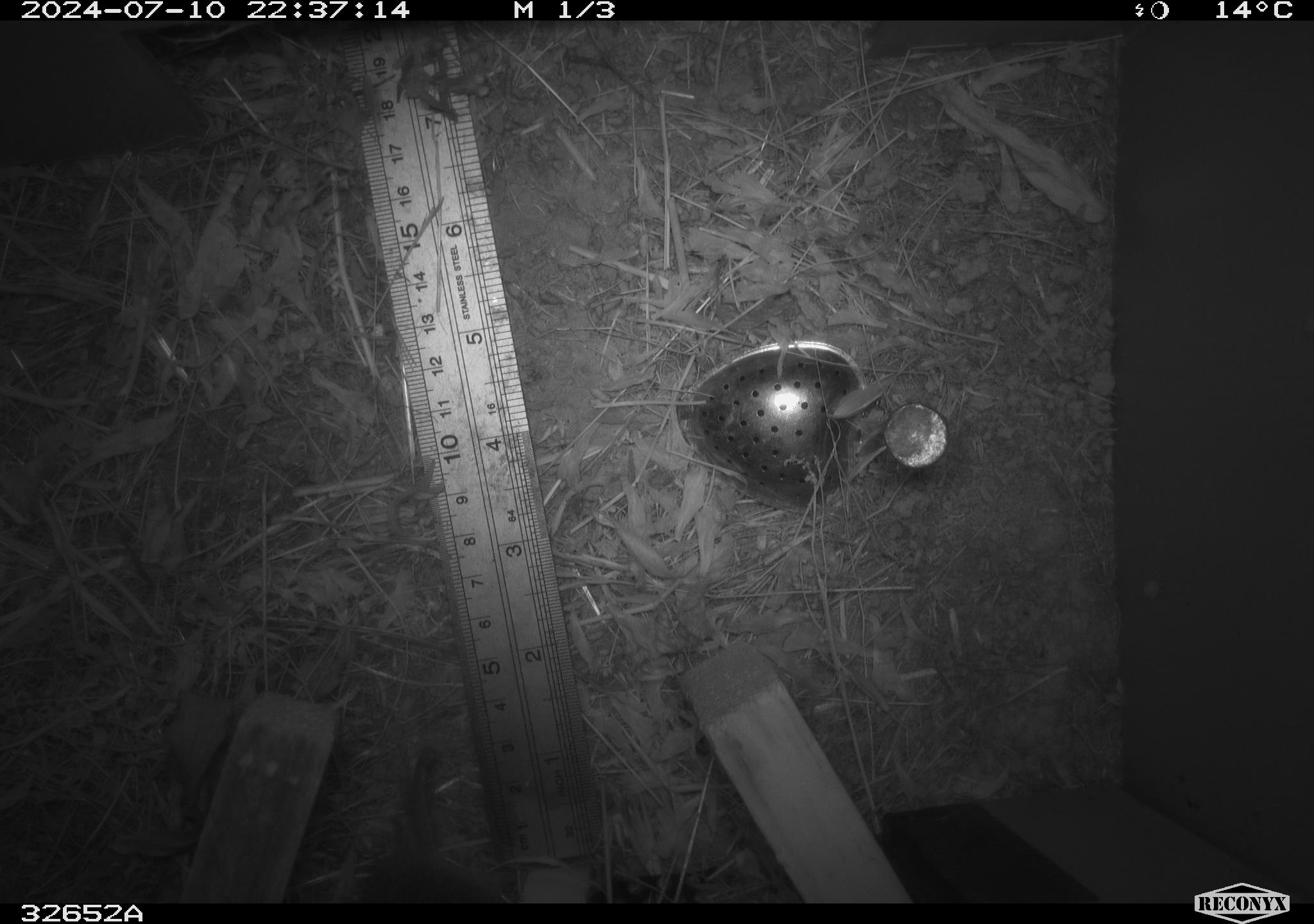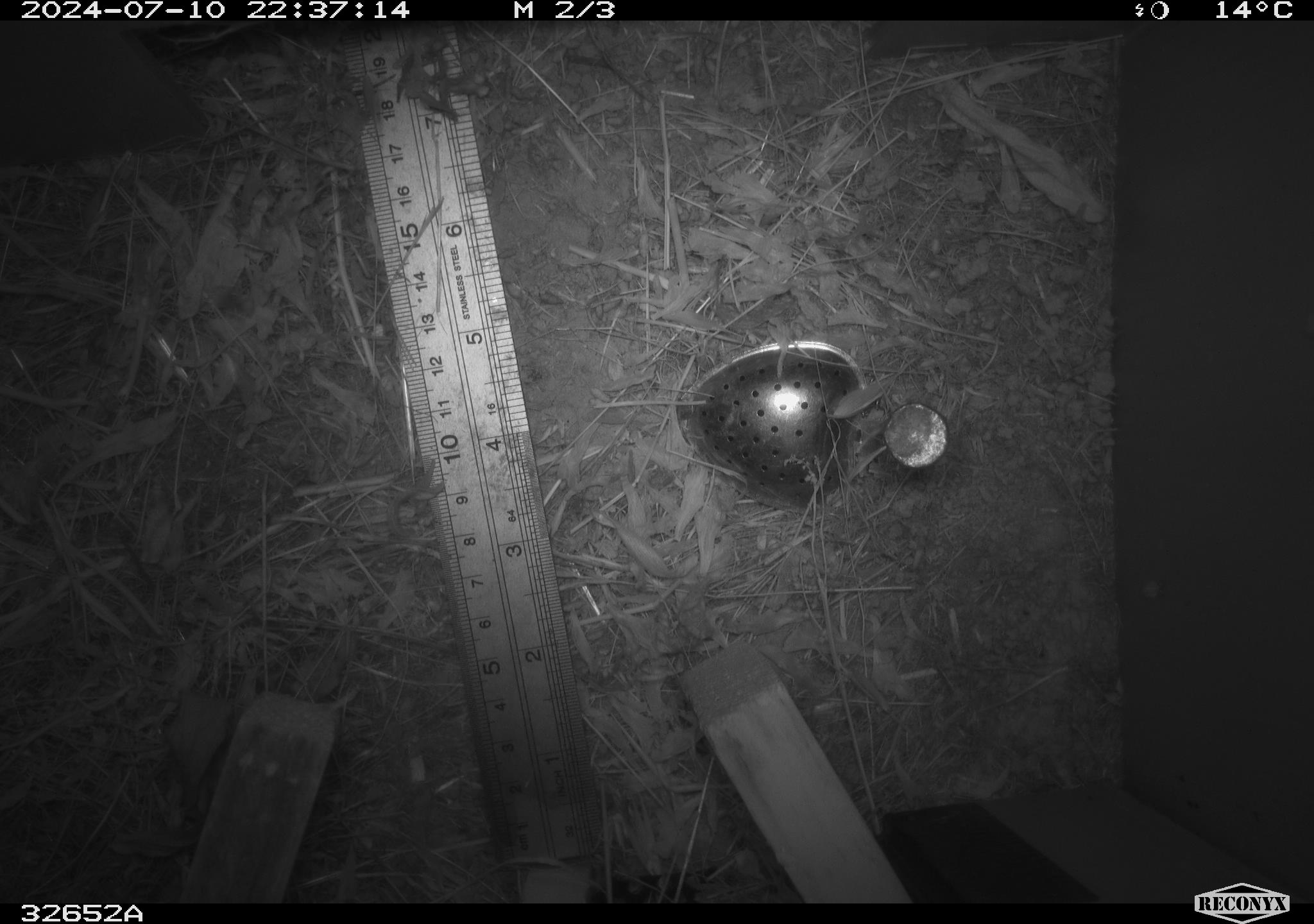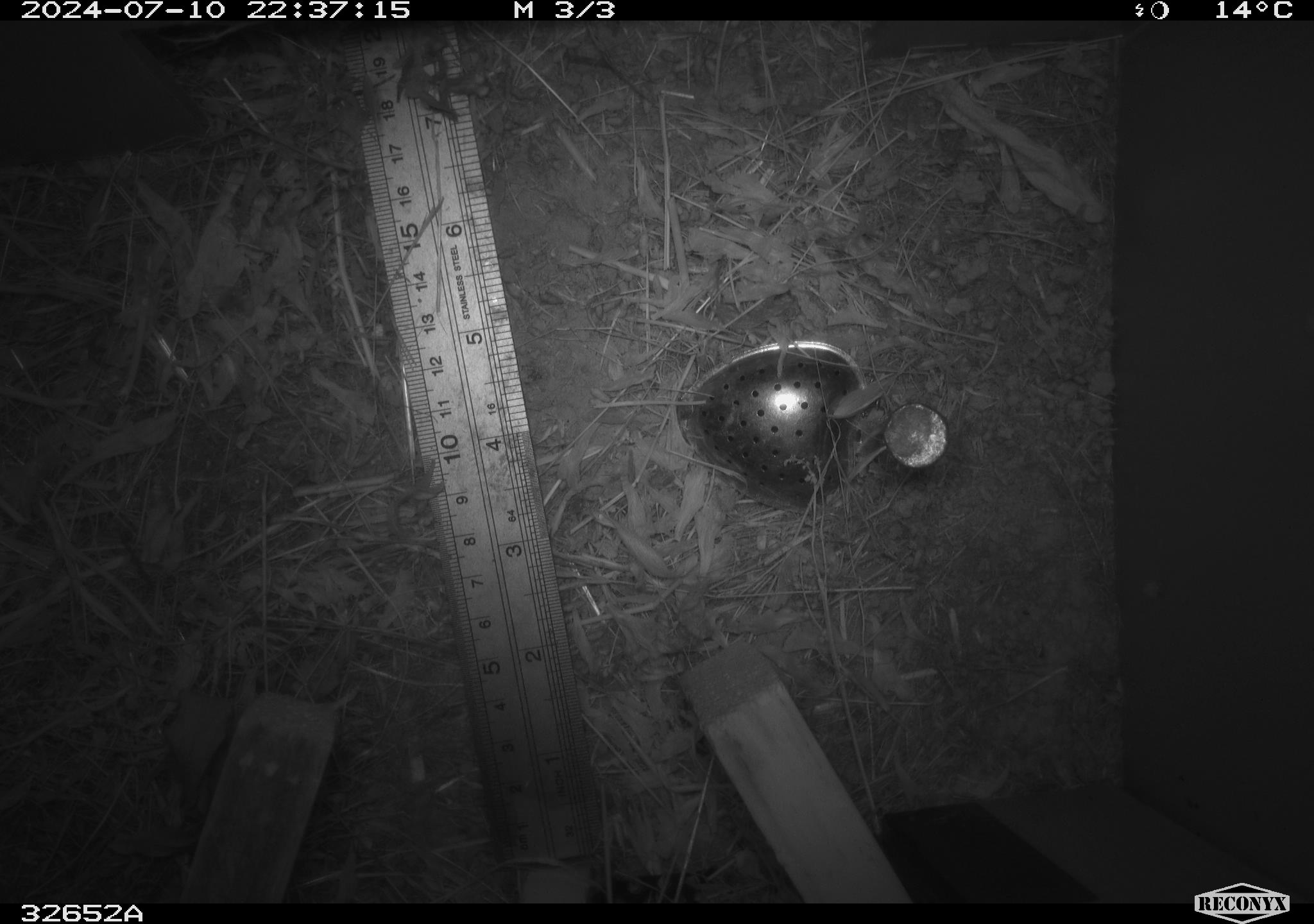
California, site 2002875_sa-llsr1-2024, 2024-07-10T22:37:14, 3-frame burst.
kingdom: Animalia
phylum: Chordata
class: Mammalia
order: Rodentia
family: Cricetidae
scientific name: Arvicolinae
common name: voles, lemmings, and muskrats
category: arvicolinae subfamily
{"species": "arvicolinae subfamily (voles, lemmings, and muskrats) (Arvicolinae)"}